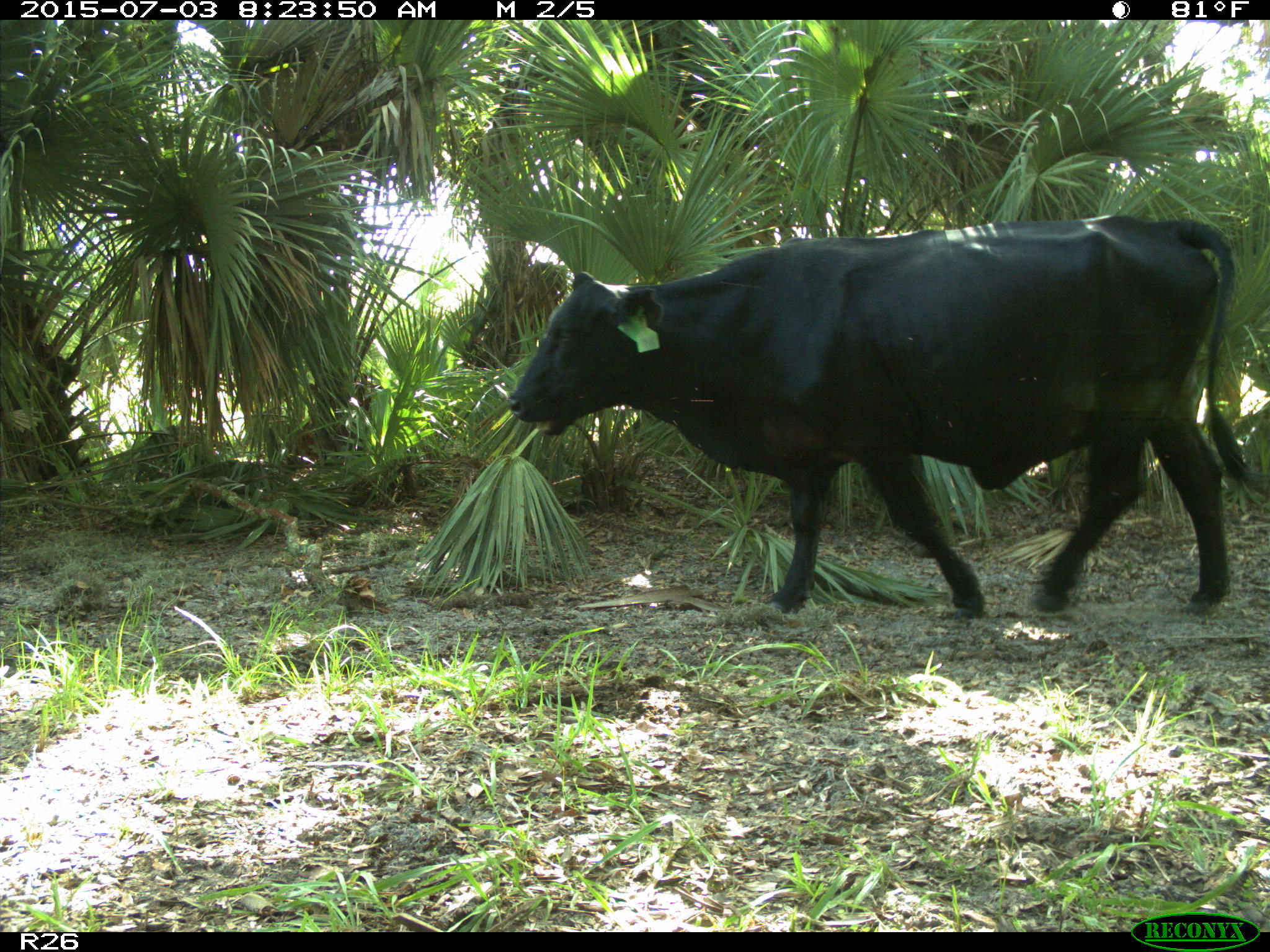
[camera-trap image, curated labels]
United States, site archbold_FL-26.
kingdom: Animalia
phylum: Chordata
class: Mammalia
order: Artiodactyla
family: Bovidae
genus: Bos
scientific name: Bos taurus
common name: domestic cow